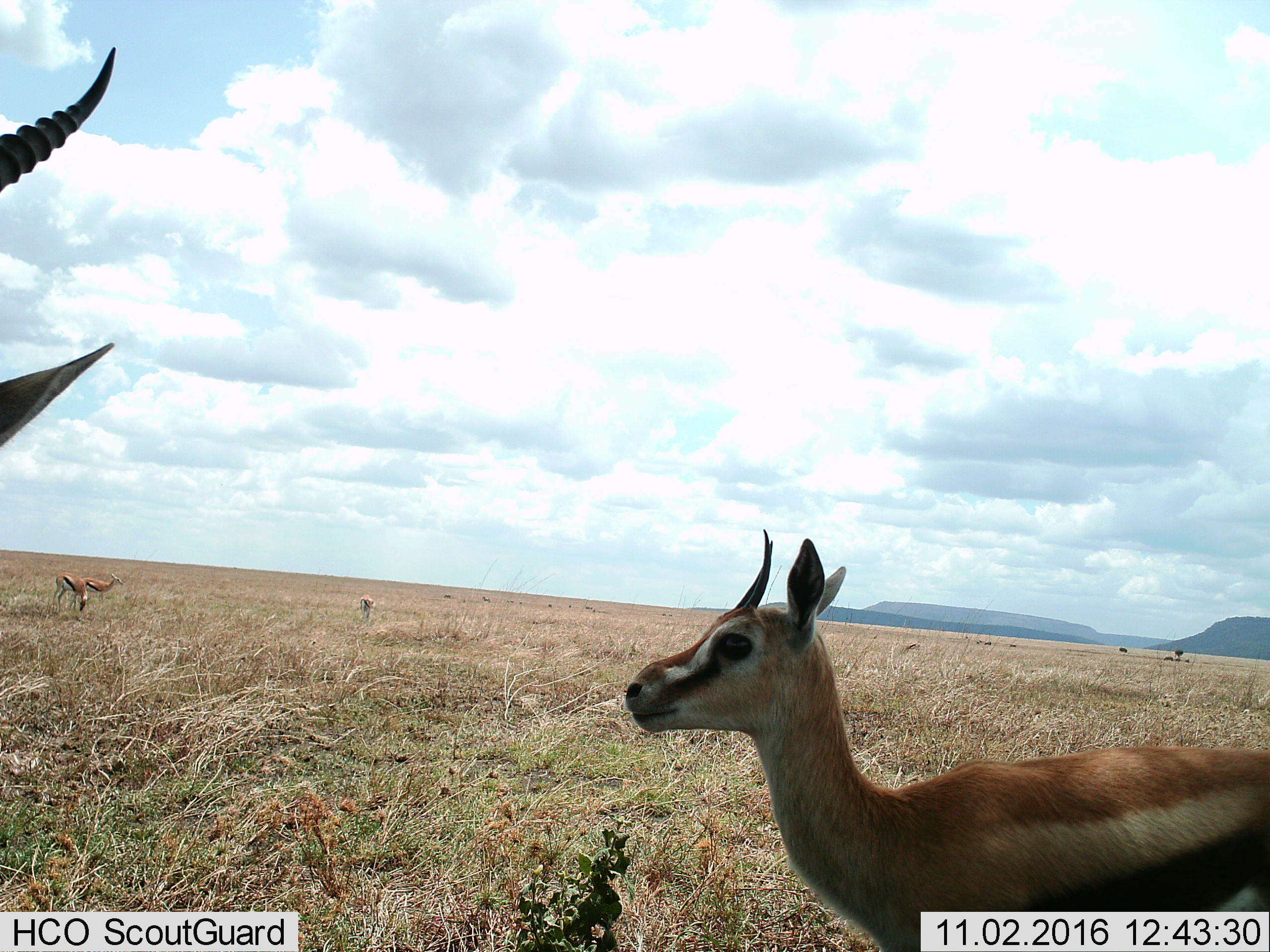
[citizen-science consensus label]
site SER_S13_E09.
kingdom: Animalia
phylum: Chordata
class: Mammalia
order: Artiodactyla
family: Bovidae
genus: Eudorcas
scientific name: Eudorcas thomsonii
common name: thomson's gazelle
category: gazellethomsons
Gazellethomsons (thomson's gazelle) (Eudorcas thomsonii), count 5. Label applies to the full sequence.